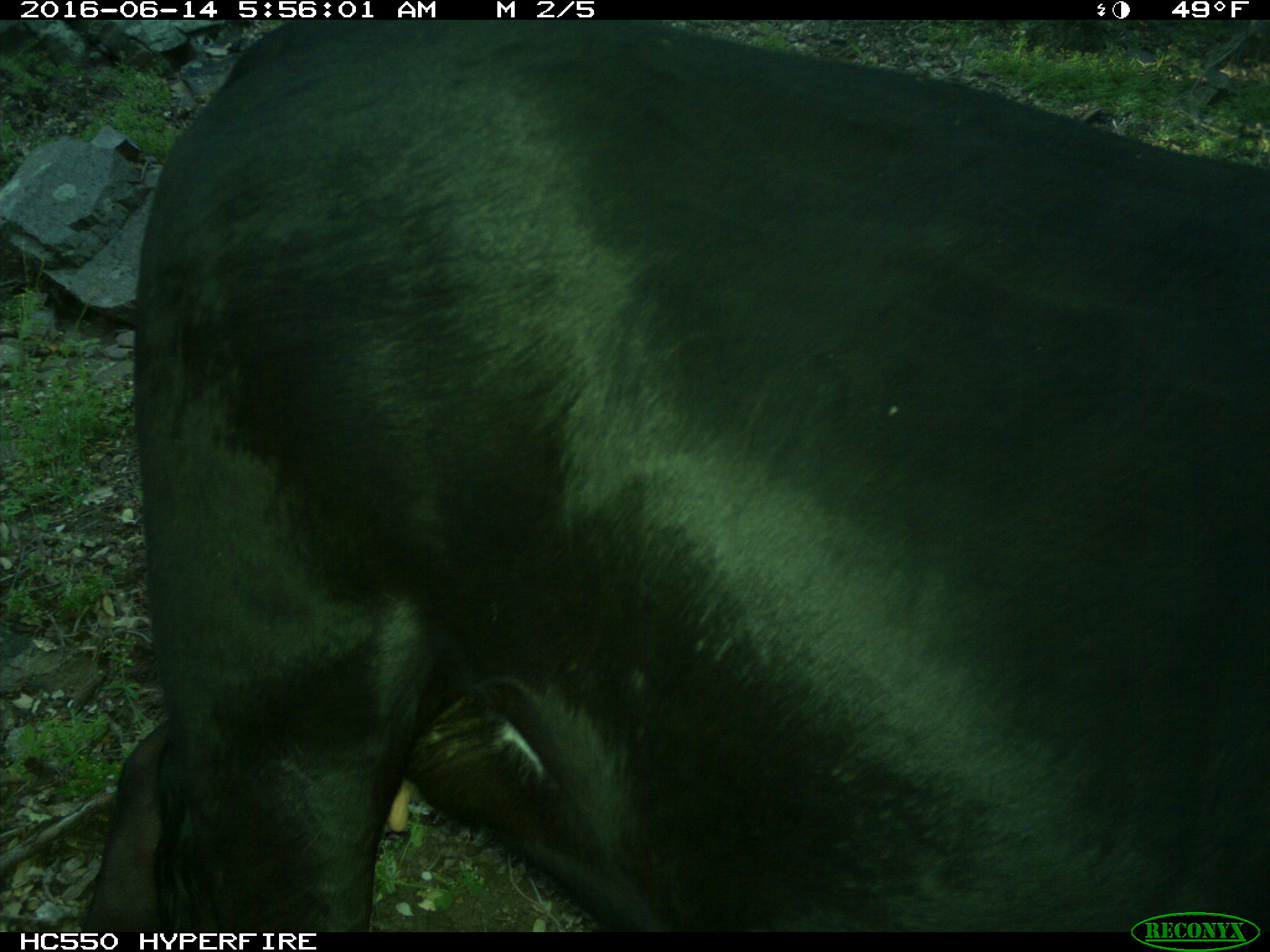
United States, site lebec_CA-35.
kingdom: Animalia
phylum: Chordata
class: Mammalia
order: Artiodactyla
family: Bovidae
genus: Bos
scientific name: Bos taurus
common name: domestic cow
Bos taurus (domestic cow).